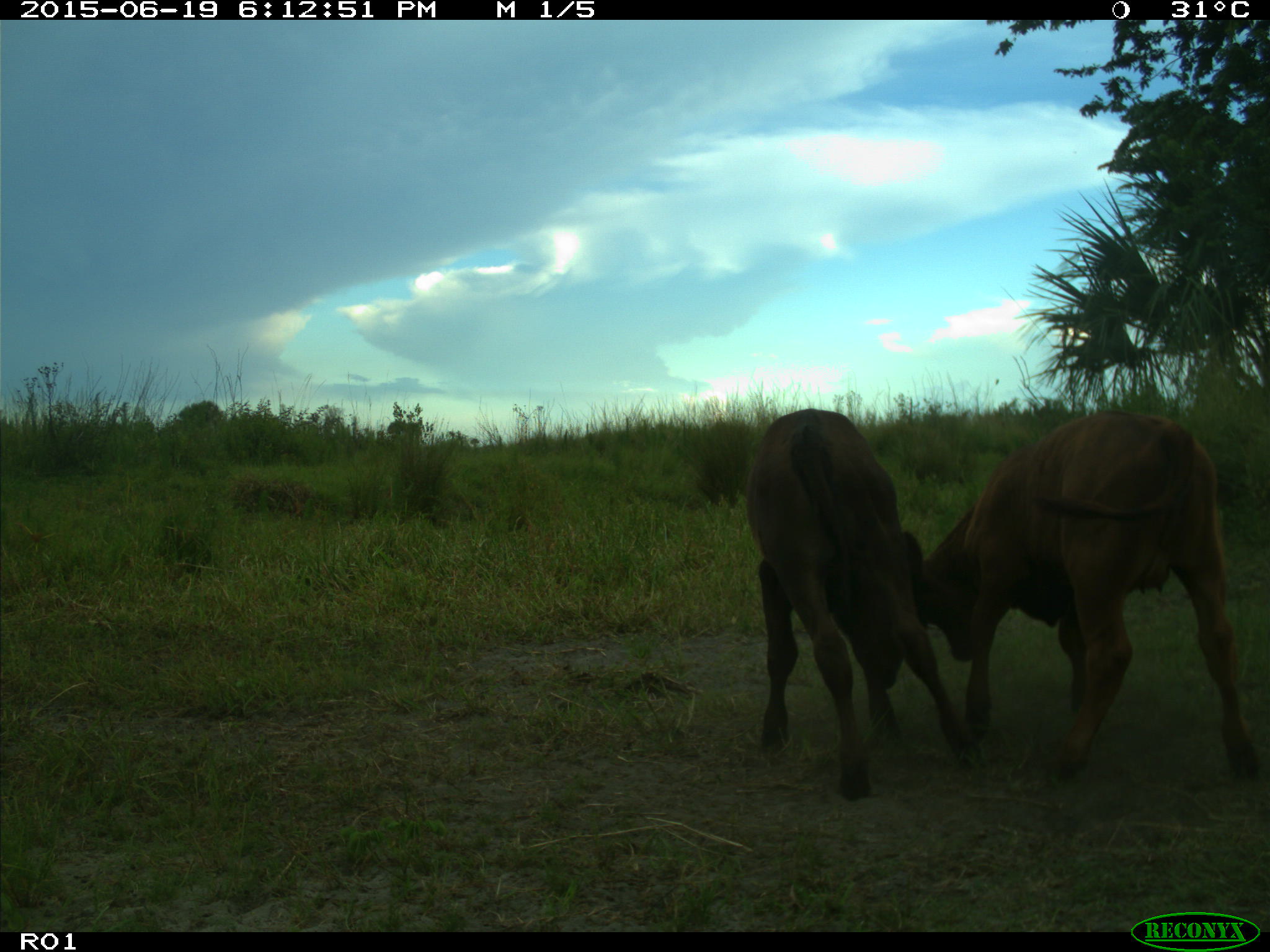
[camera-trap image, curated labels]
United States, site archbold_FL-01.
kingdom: Animalia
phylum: Chordata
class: Mammalia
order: Artiodactyla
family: Bovidae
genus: Bos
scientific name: Bos taurus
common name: domestic cow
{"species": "Bos taurus (domestic cow)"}